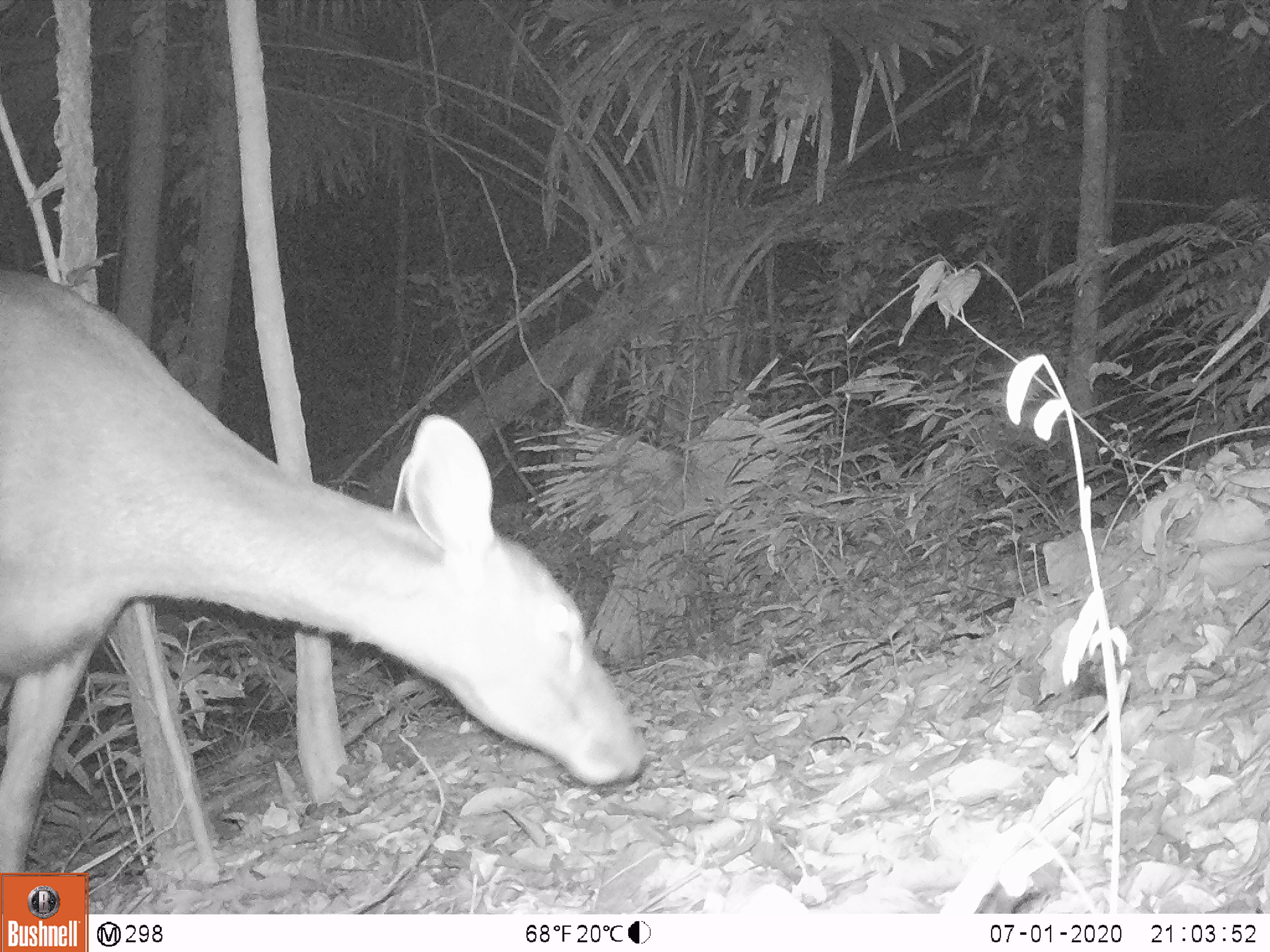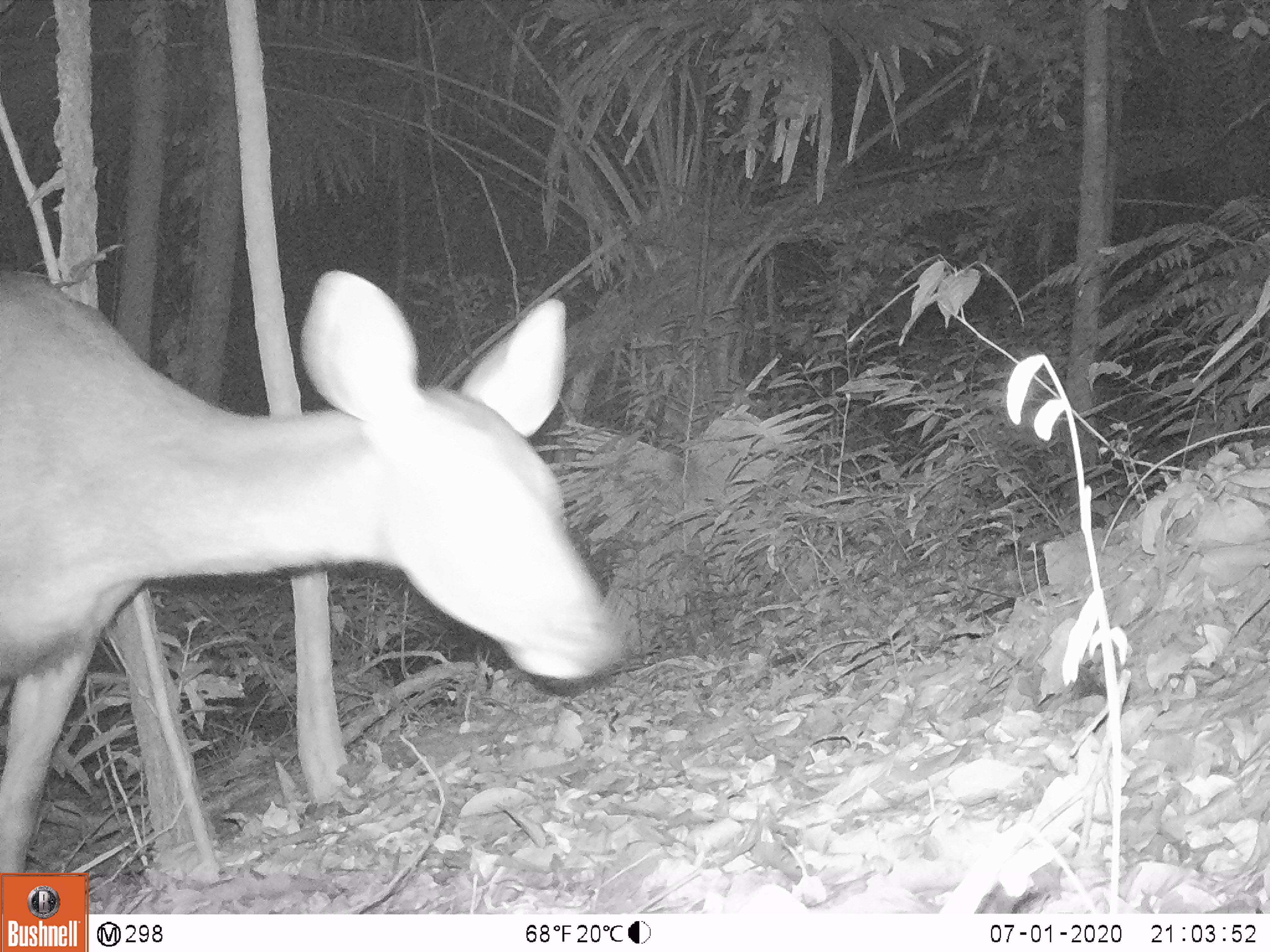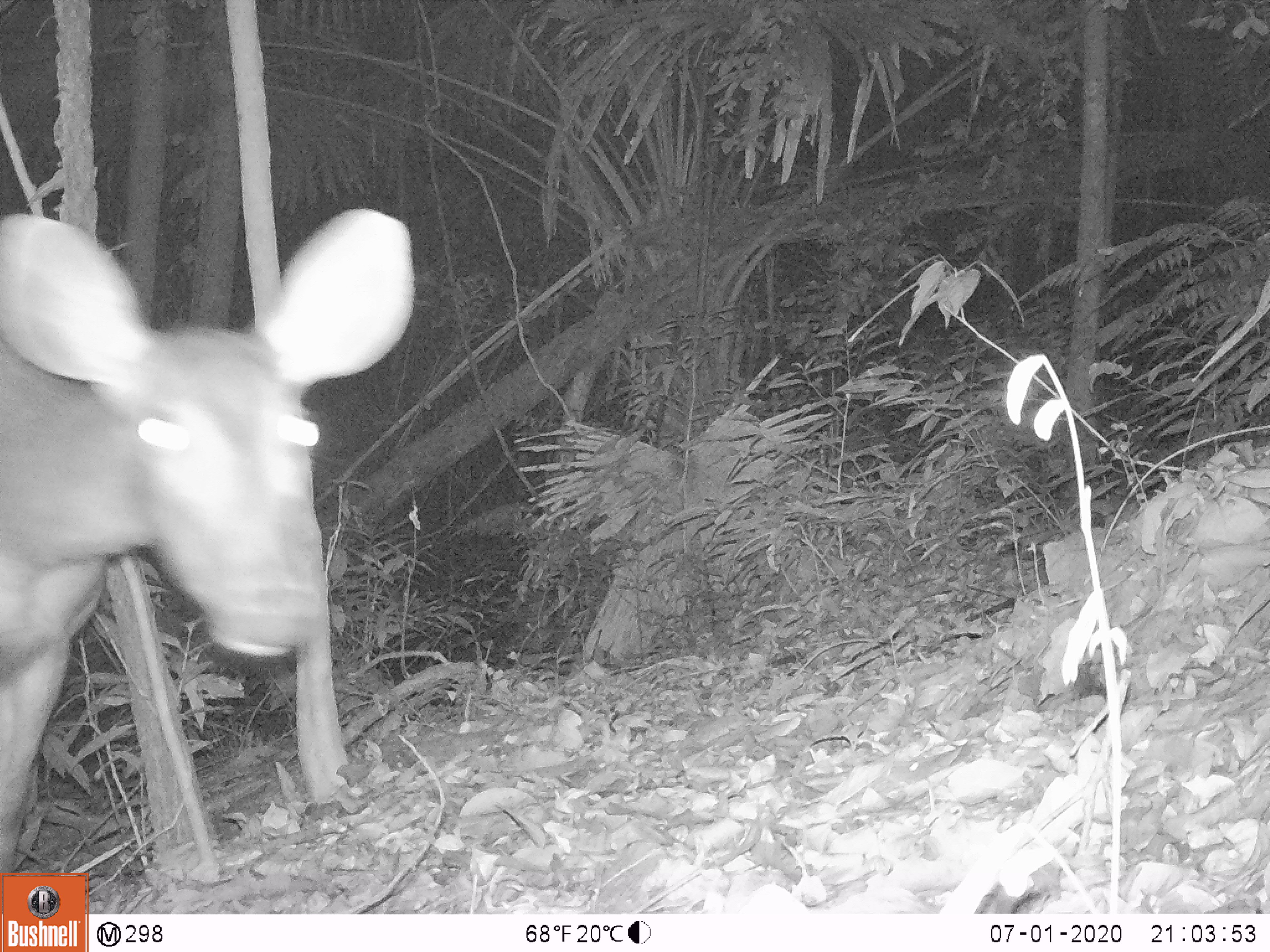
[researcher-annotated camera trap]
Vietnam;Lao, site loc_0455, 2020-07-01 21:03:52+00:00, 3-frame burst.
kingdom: Animalia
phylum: Chordata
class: Mammalia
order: Artiodactyla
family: Cervidae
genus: Rusa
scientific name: Rusa unicolor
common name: sambar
Sambar (Rusa unicolor). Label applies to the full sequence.